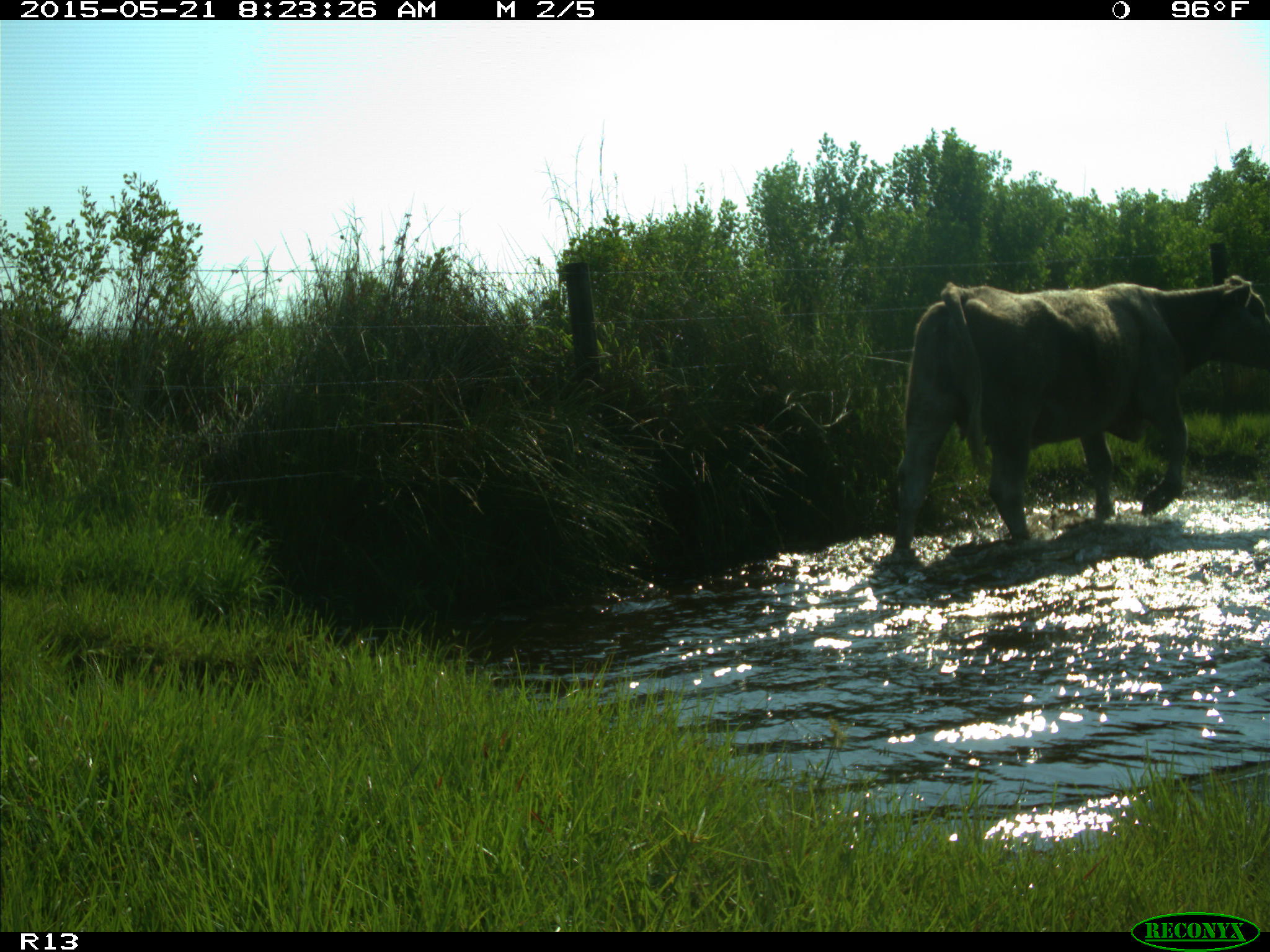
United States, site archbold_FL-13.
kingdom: Animalia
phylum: Chordata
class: Mammalia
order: Artiodactyla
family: Bovidae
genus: Bos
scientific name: Bos taurus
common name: domestic cow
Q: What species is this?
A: Bos taurus (domestic cow).